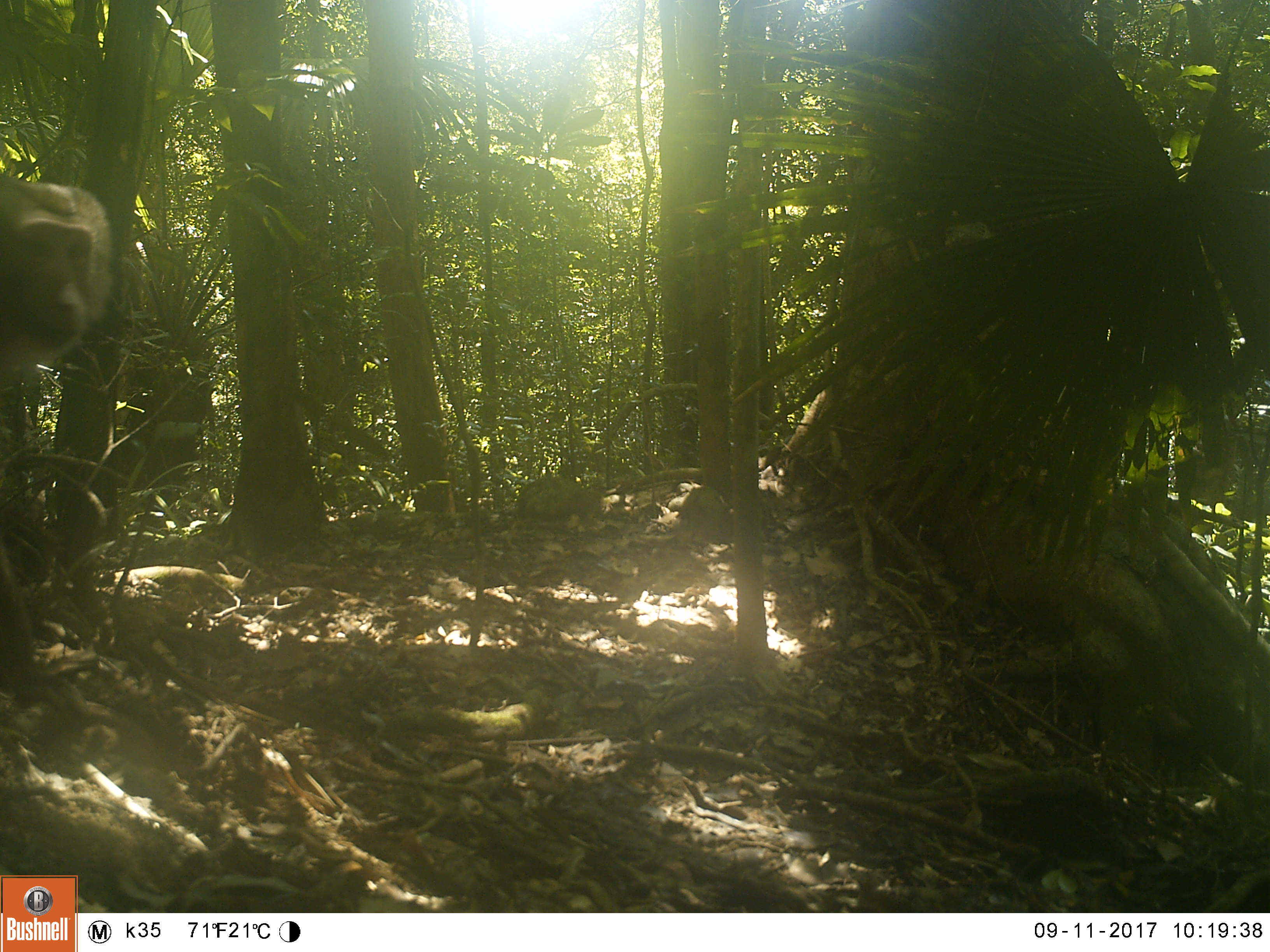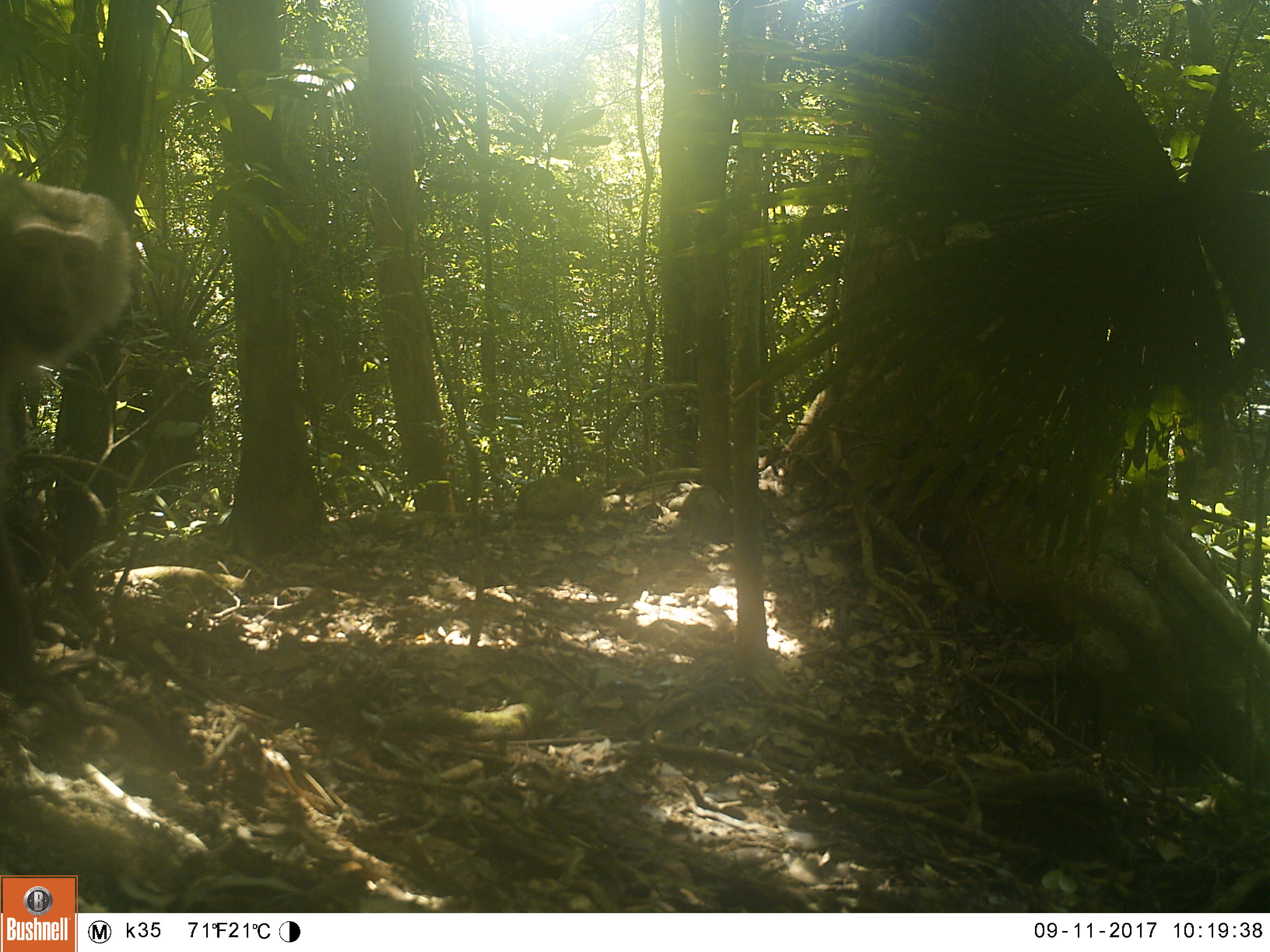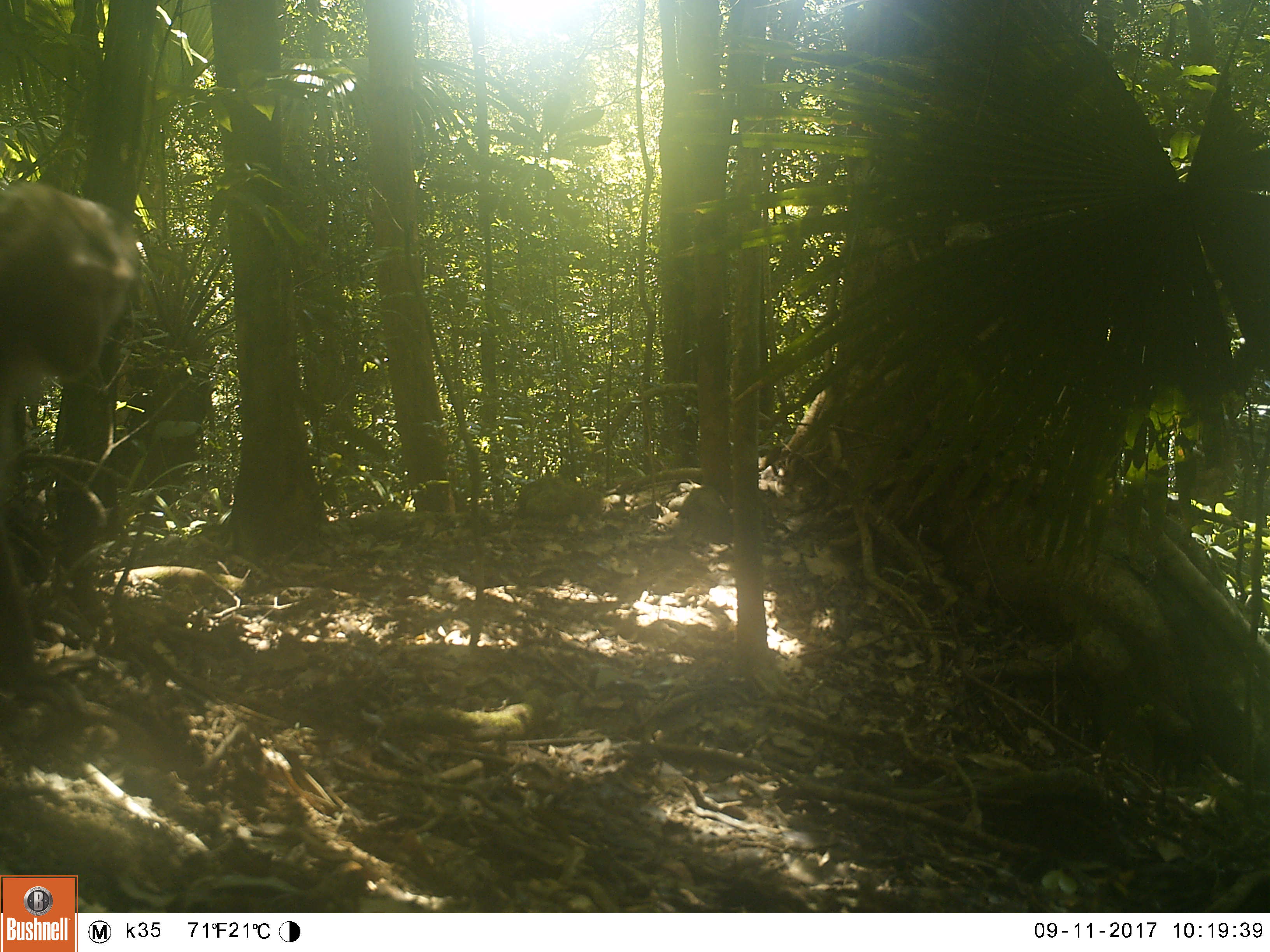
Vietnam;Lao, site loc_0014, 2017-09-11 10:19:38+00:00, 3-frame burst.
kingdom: Animalia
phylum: Chordata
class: Mammalia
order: Primates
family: Cercopithecidae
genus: Macaca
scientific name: Macaca nemestrina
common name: pig-tailed macaque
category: pig tailed macaque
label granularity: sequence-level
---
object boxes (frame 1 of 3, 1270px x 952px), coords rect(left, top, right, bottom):
pig tailed macaque: rect(0, 169, 113, 693)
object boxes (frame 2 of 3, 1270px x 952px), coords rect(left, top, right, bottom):
pig tailed macaque: rect(0, 169, 137, 699)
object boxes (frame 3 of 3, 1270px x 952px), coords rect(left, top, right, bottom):
pig tailed macaque: rect(0, 173, 136, 691)